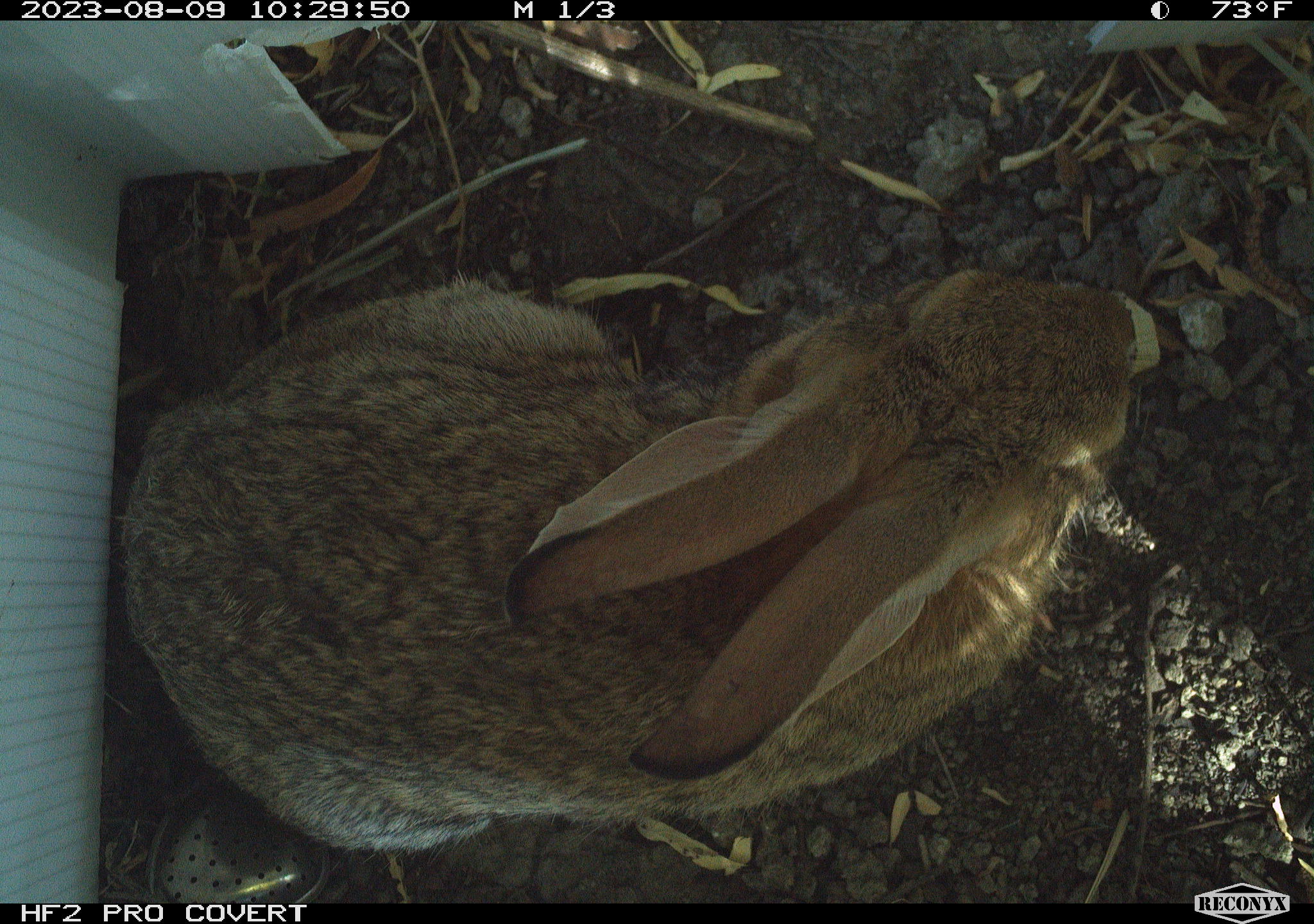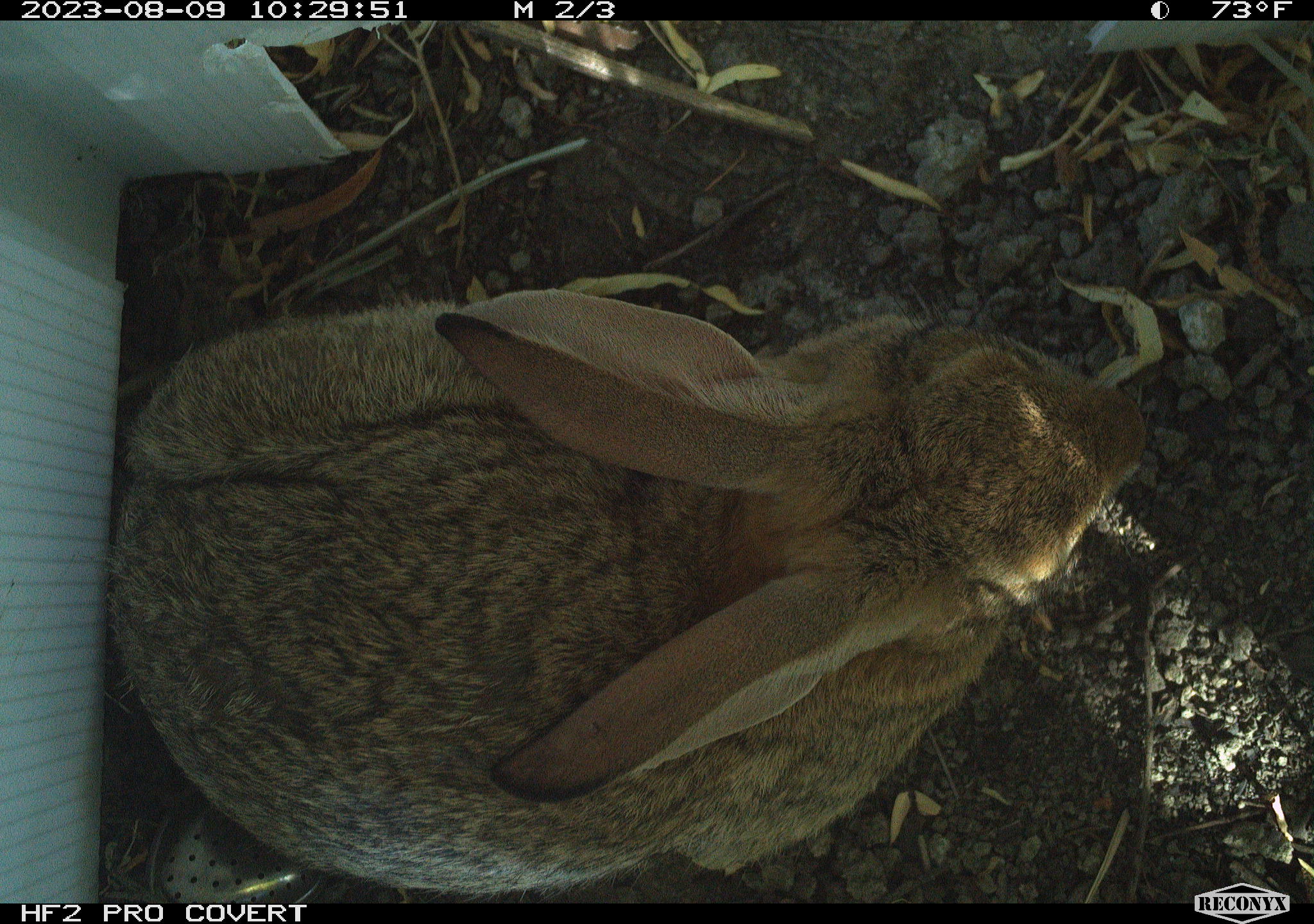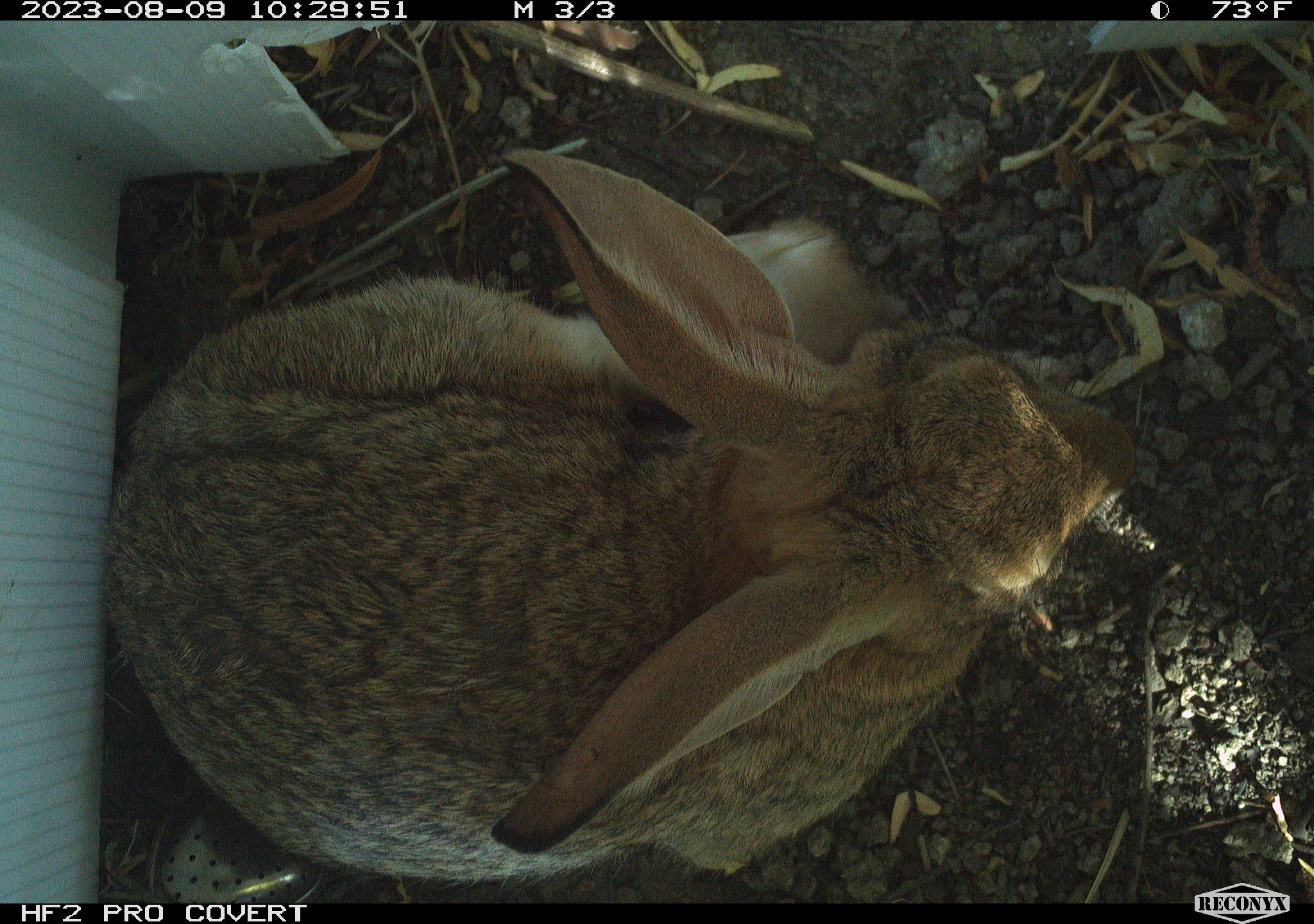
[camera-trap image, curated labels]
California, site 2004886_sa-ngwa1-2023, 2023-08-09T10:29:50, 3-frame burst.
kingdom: Animalia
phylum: Chordata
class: Mammalia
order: Lagomorpha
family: Leporidae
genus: Sylvilagus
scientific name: Sylvilagus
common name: cottontail rabbits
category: sylvilagus species